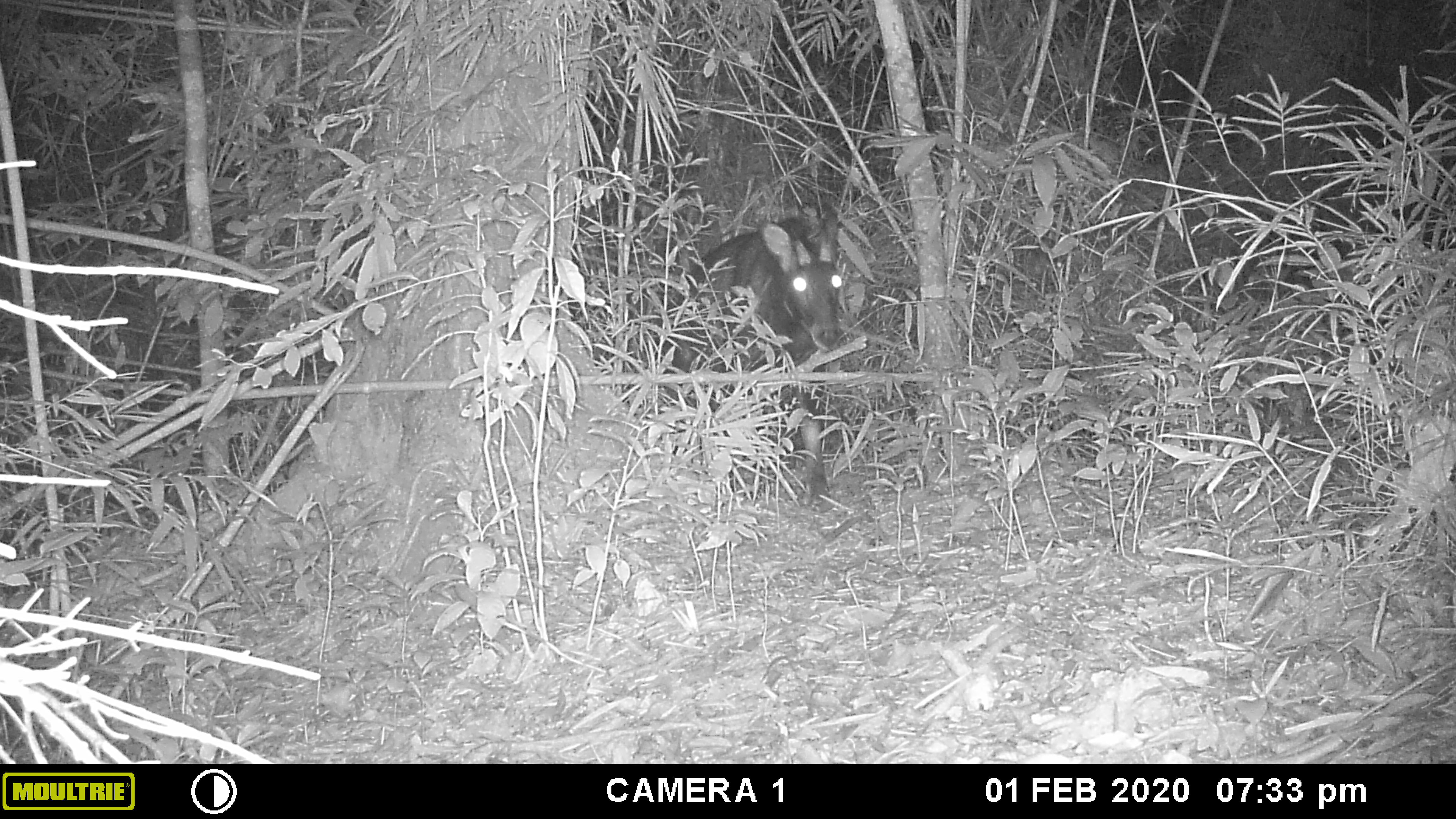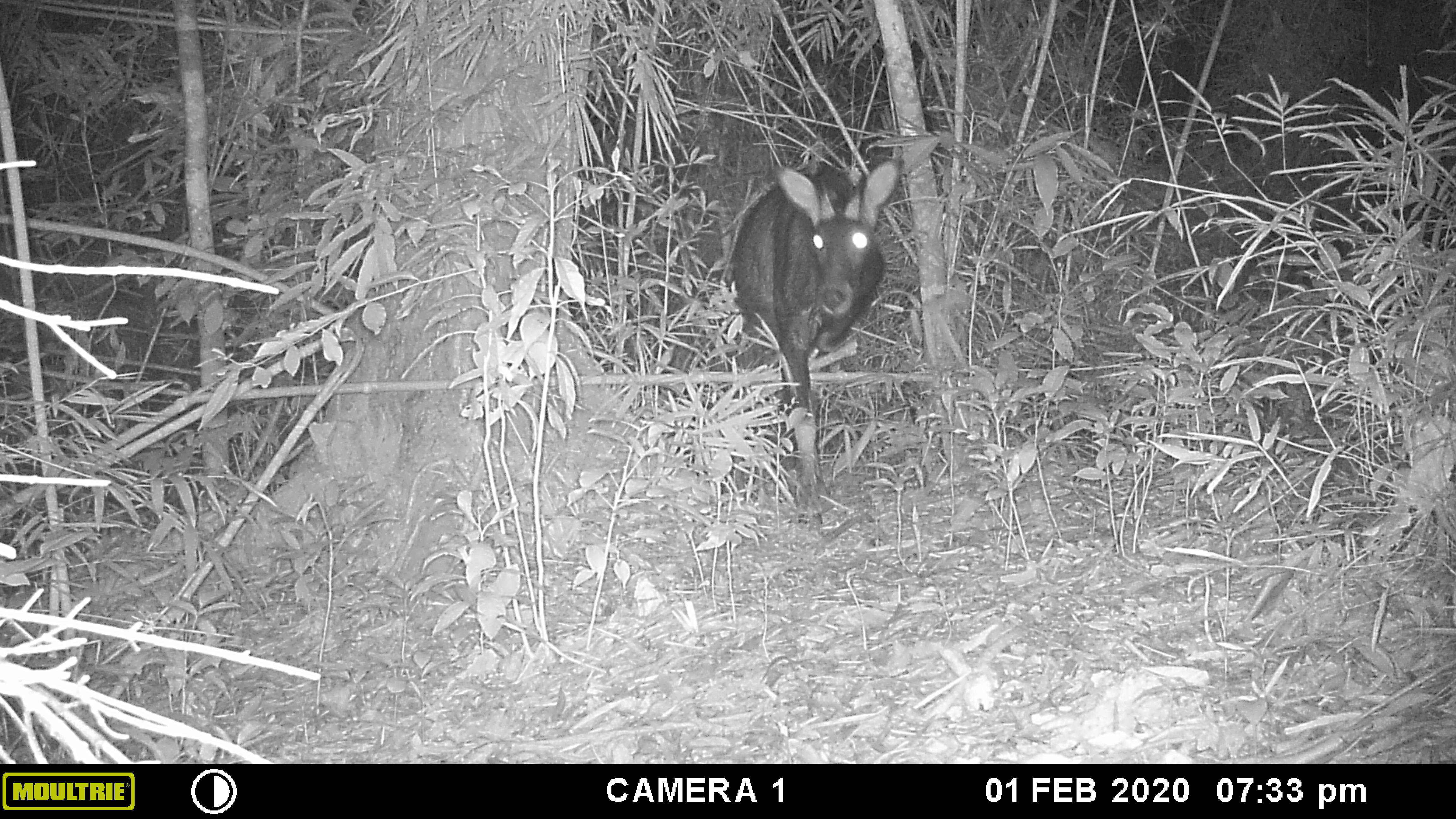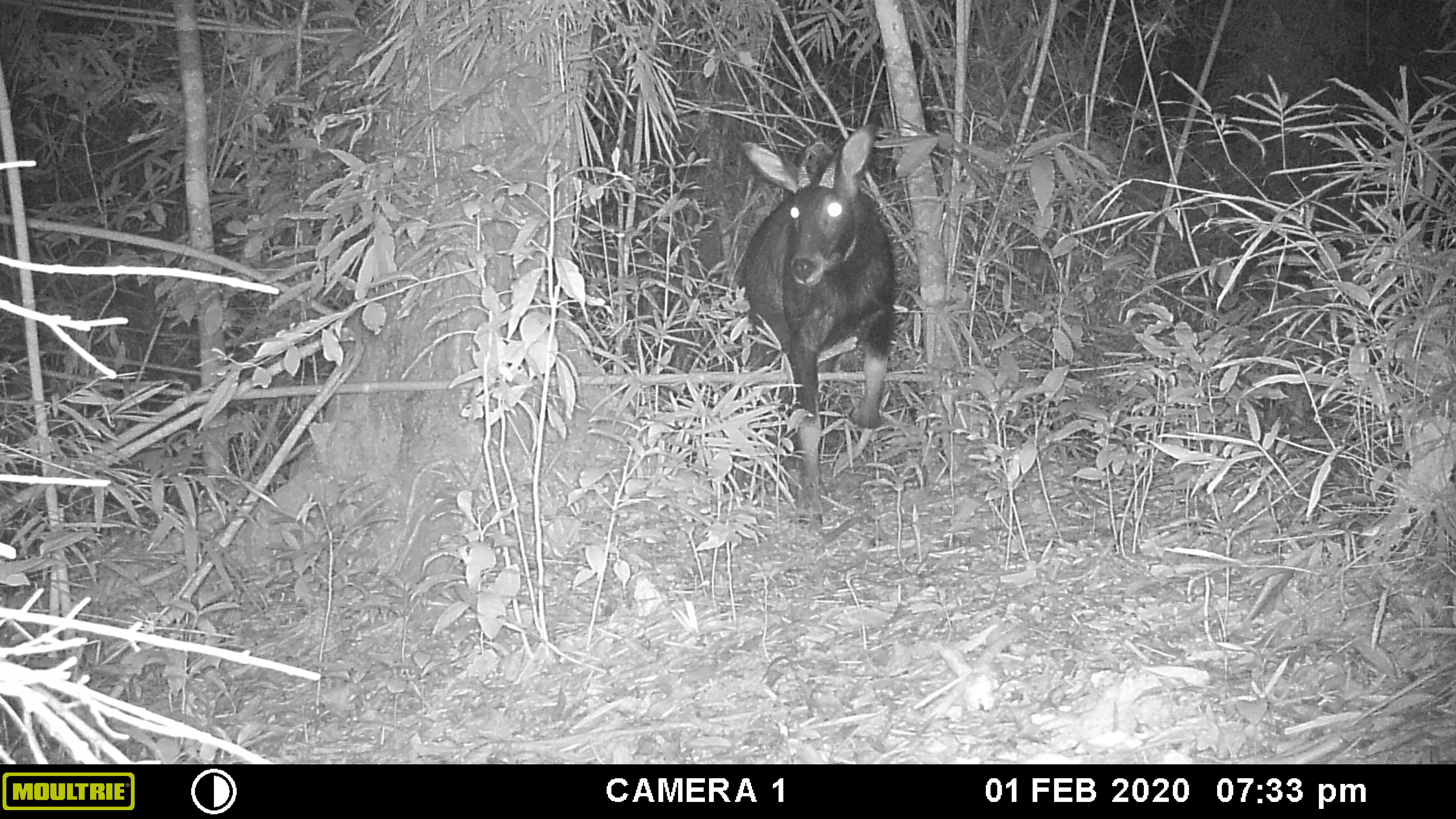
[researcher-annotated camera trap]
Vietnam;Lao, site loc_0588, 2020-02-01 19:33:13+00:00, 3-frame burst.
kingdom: Animalia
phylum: Chordata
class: Mammalia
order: Artiodactyla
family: Bovidae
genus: Capricornis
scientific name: Capricornis sumatraensis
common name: chinese serow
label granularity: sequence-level